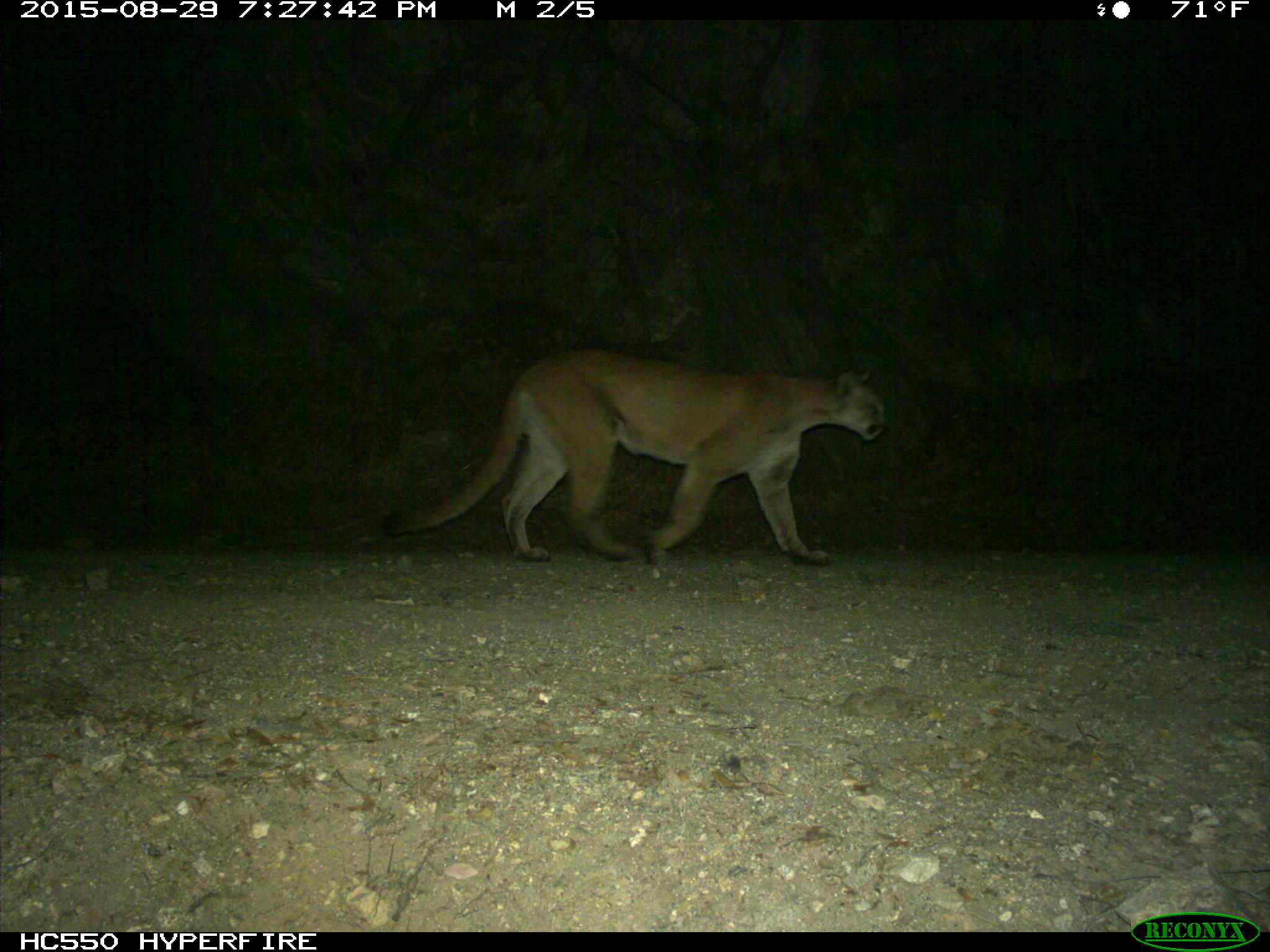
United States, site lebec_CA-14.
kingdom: Animalia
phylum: Chordata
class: Mammalia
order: Carnivora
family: Felidae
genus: Puma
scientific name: Puma concolor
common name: mountain lion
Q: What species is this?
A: Puma concolor (mountain lion).